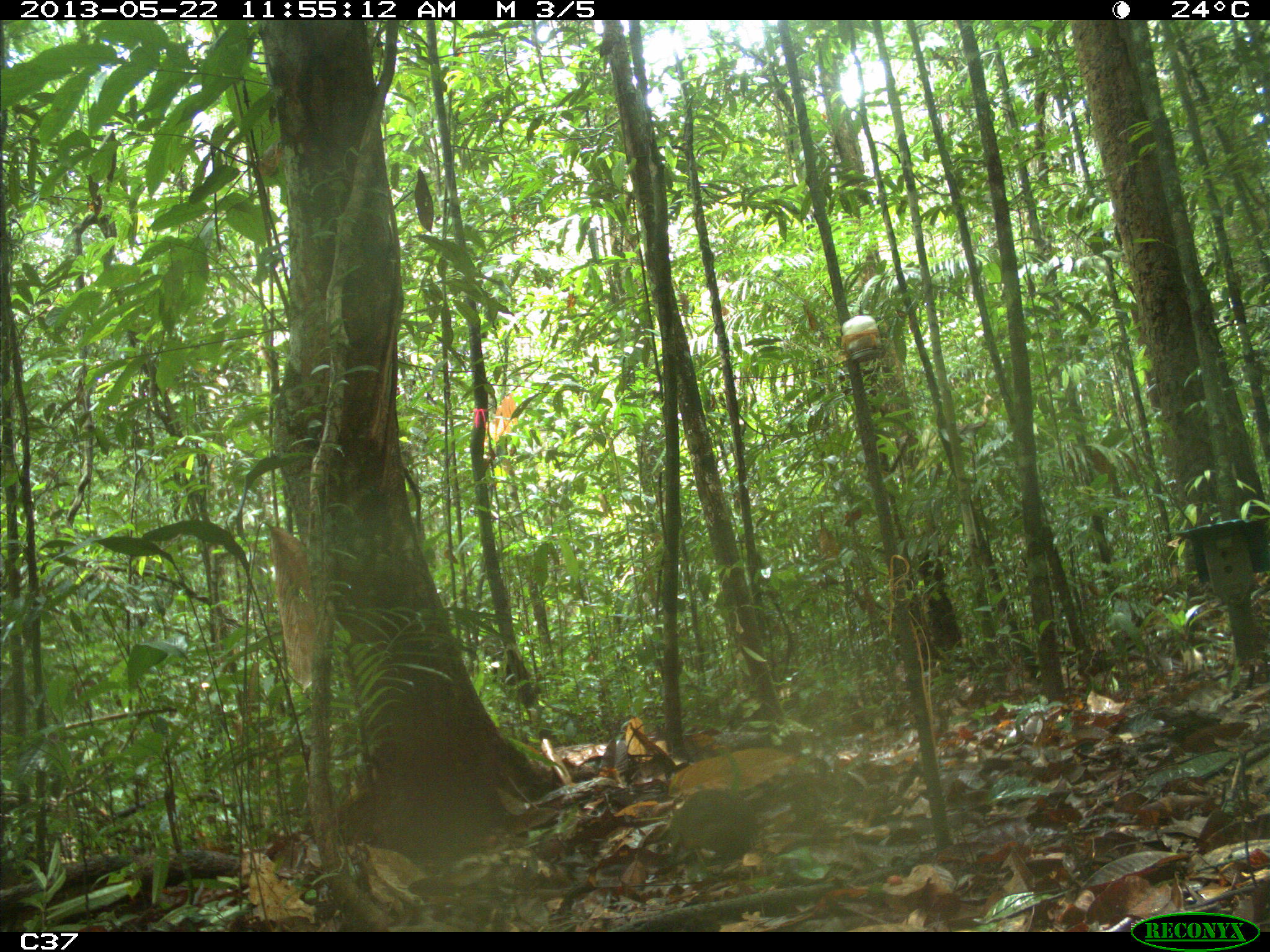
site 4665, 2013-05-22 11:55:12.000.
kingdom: Animalia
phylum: Chordata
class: Mammalia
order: Rodentia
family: Dasyproctidae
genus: Myoprocta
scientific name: Myoprocta pratti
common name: green acouchi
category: myoprocta pratii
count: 1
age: adult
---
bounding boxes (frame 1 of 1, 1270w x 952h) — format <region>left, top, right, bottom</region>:
myoprocta pratii: <region>666, 788, 760, 865</region>